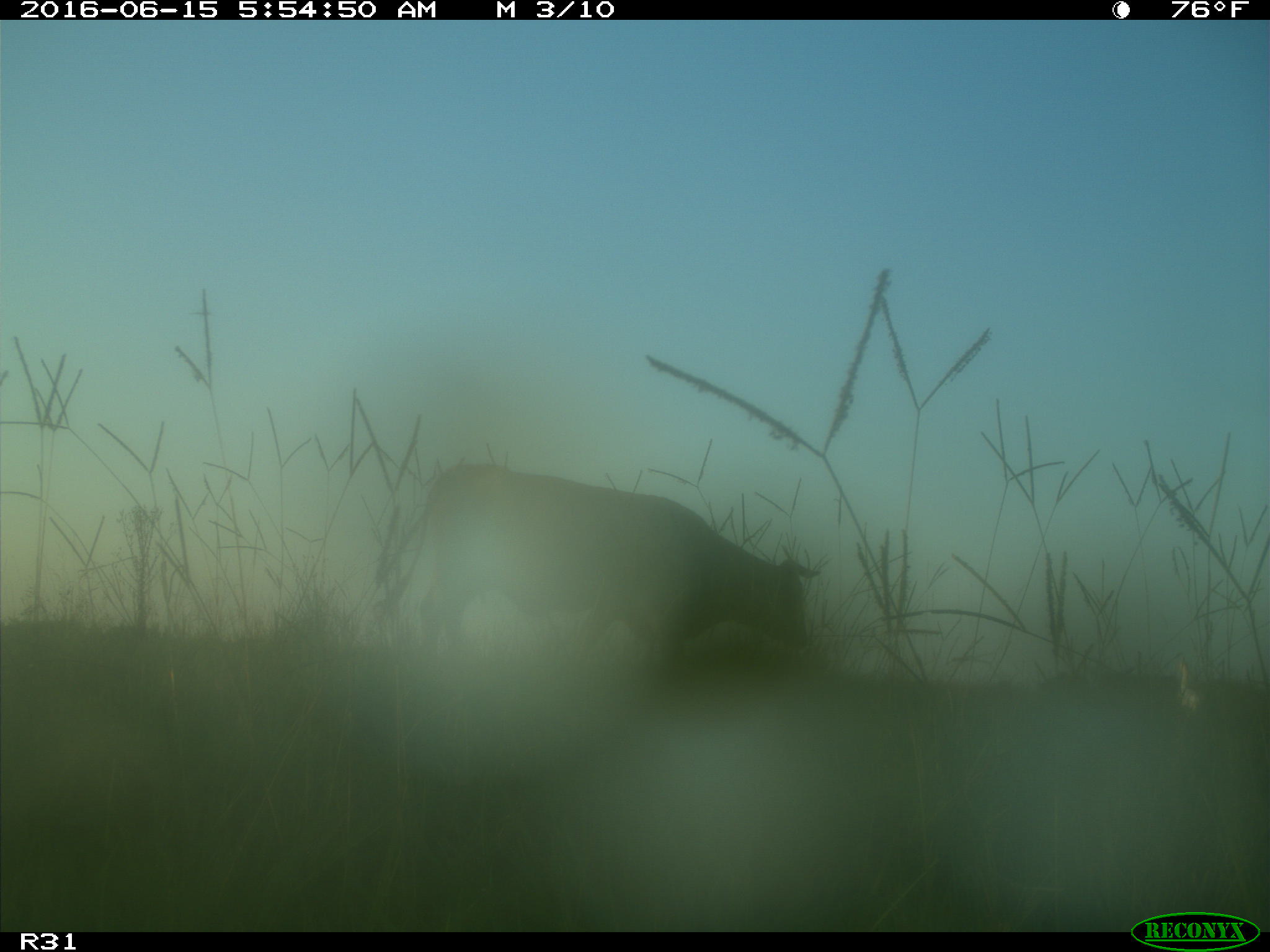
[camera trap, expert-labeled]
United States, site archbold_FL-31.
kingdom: Animalia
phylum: Chordata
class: Mammalia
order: Artiodactyla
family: Bovidae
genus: Bos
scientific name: Bos taurus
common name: domestic cow